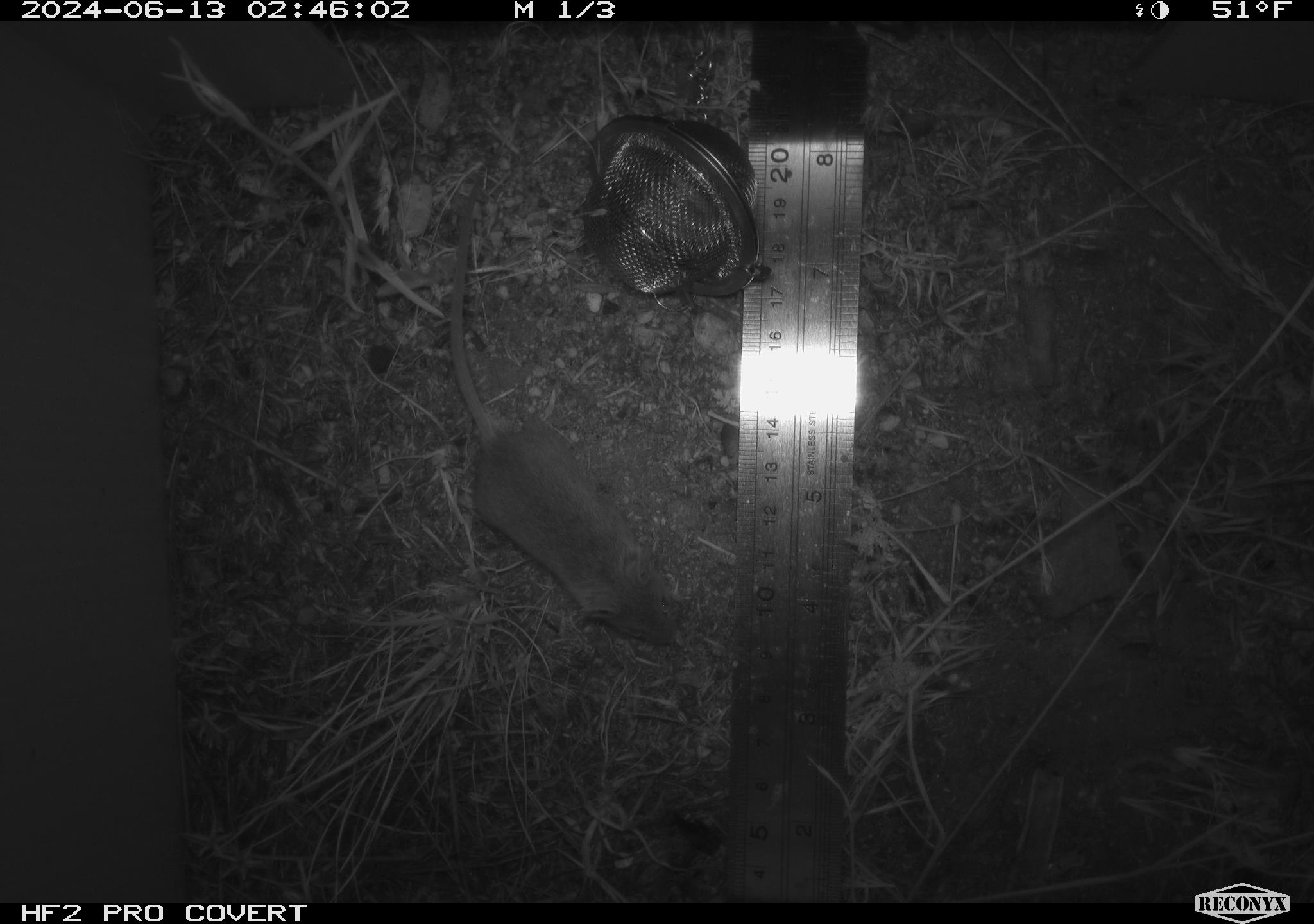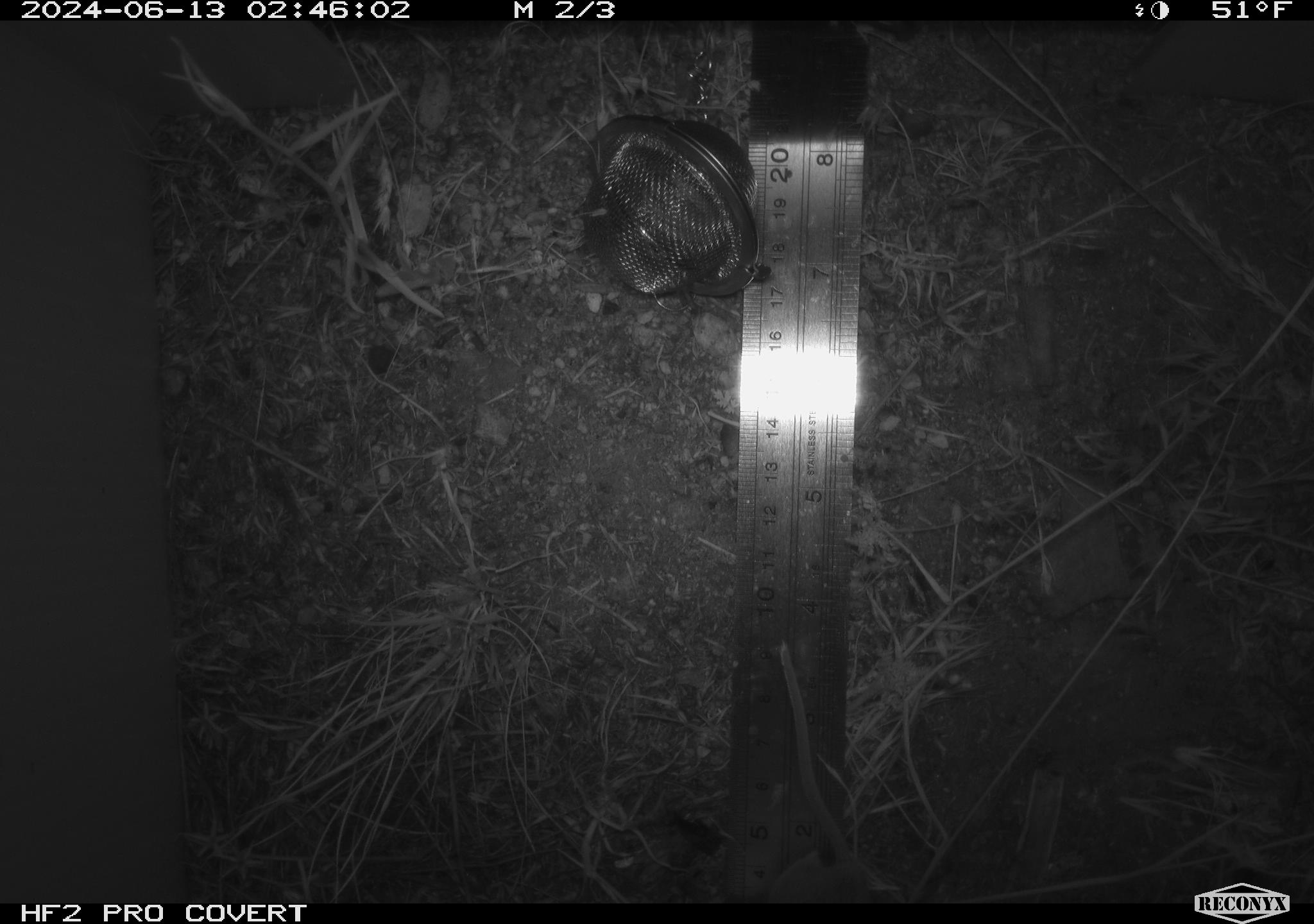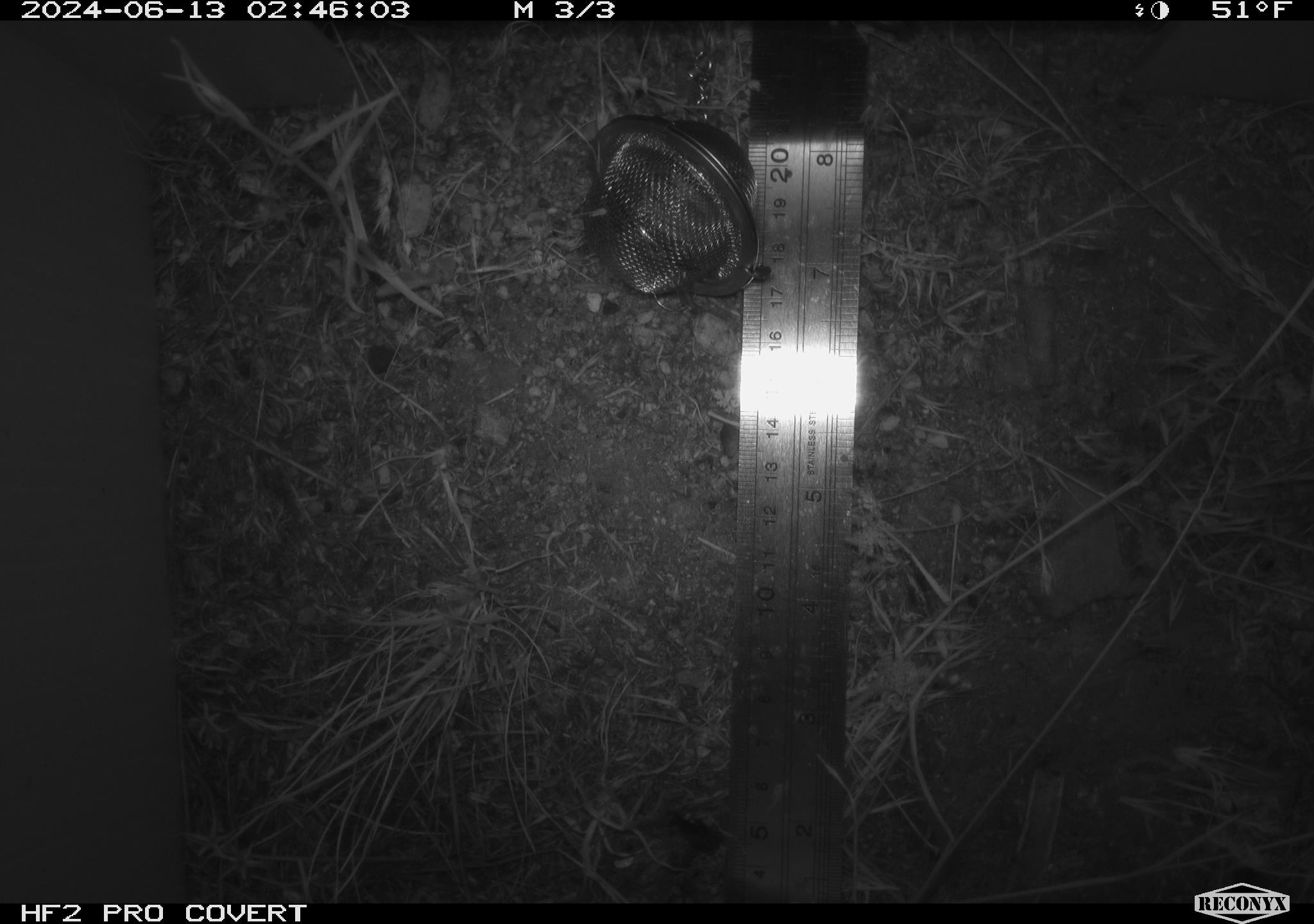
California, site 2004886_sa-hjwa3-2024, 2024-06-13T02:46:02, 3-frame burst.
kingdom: Animalia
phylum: Chordata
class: Mammalia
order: Rodentia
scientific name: Rodentia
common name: rodent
Rodent (Rodentia).